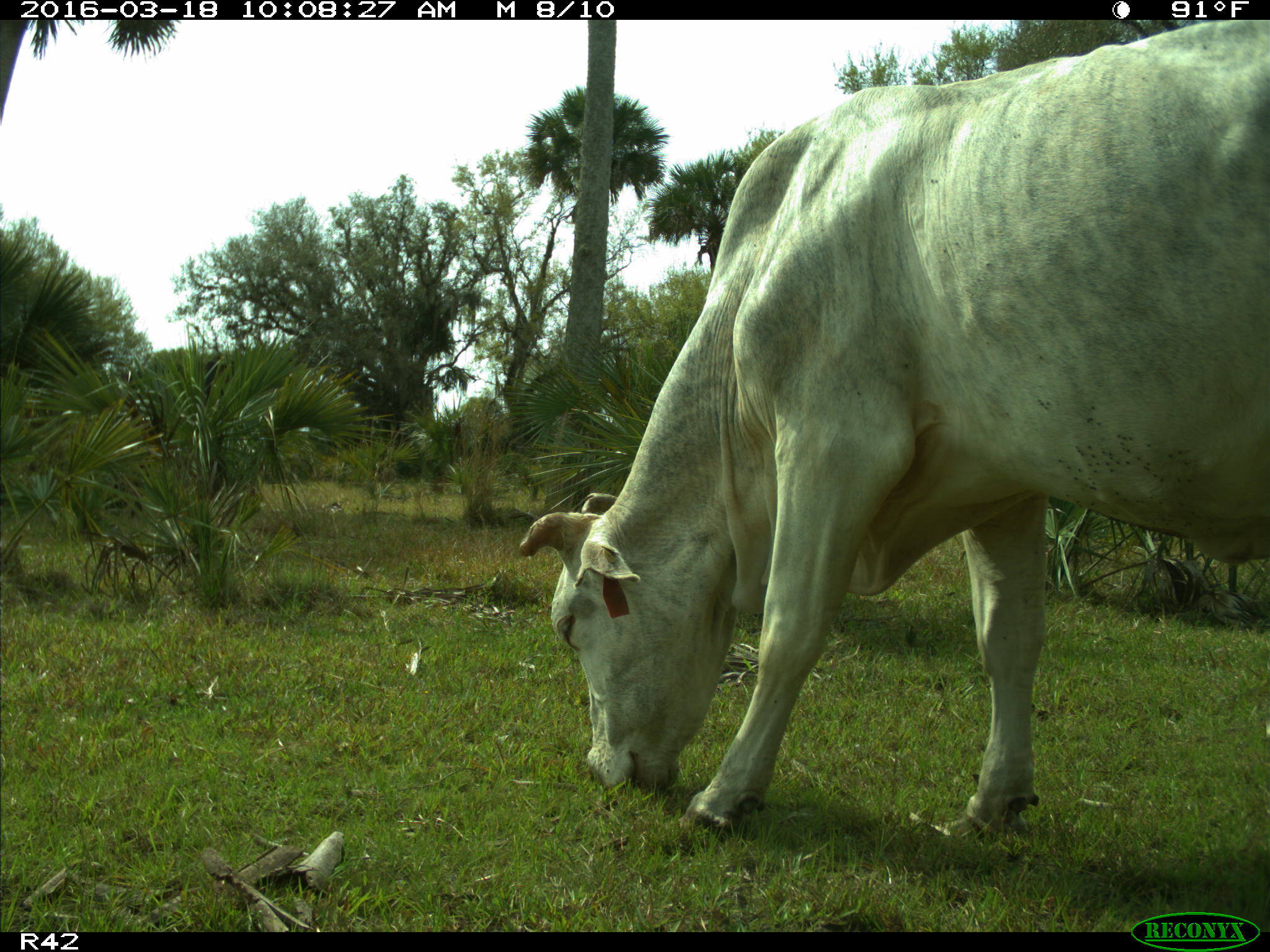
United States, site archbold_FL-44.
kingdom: Animalia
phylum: Chordata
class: Mammalia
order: Artiodactyla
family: Bovidae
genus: Bos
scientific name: Bos taurus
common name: domestic cow